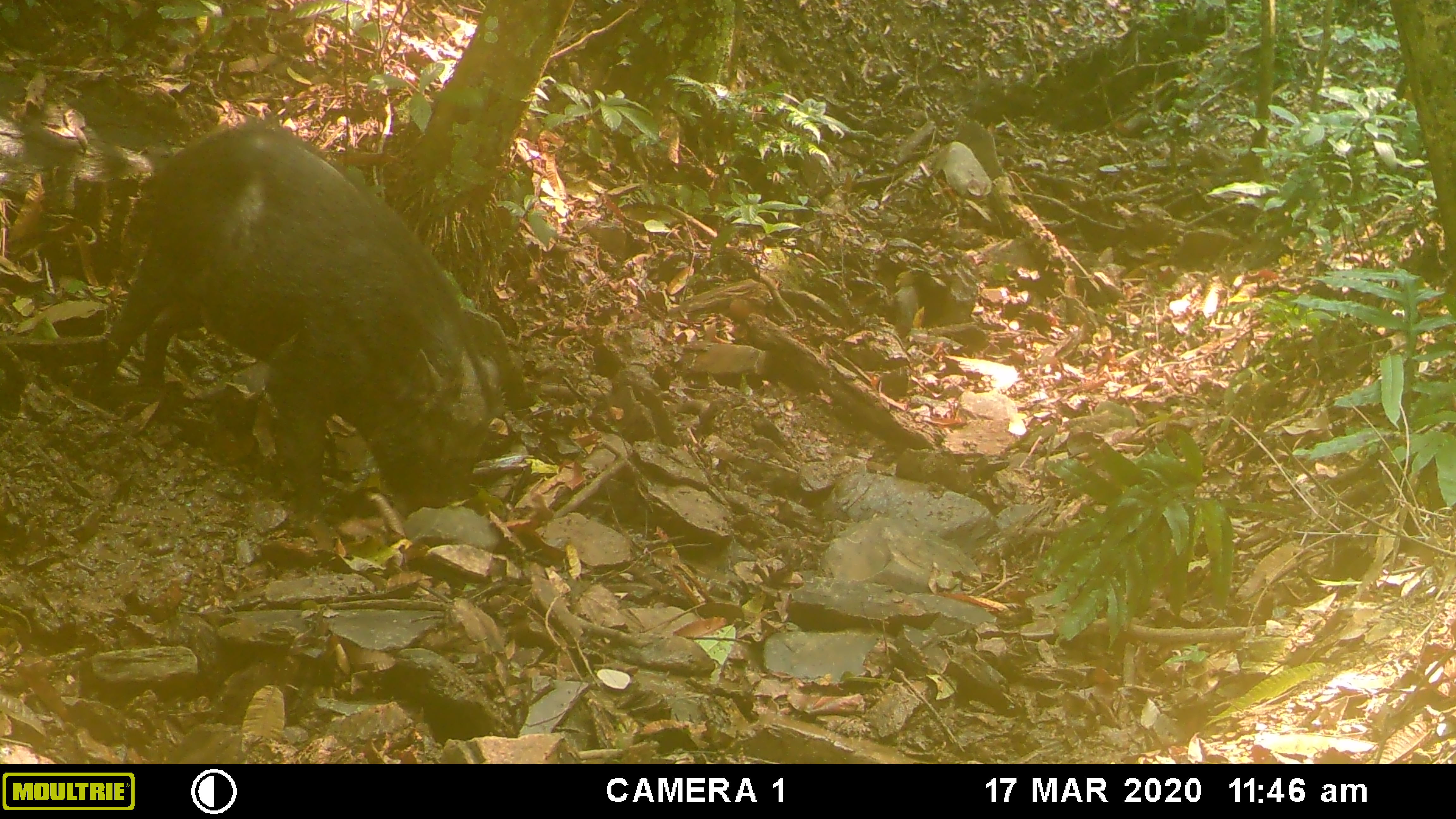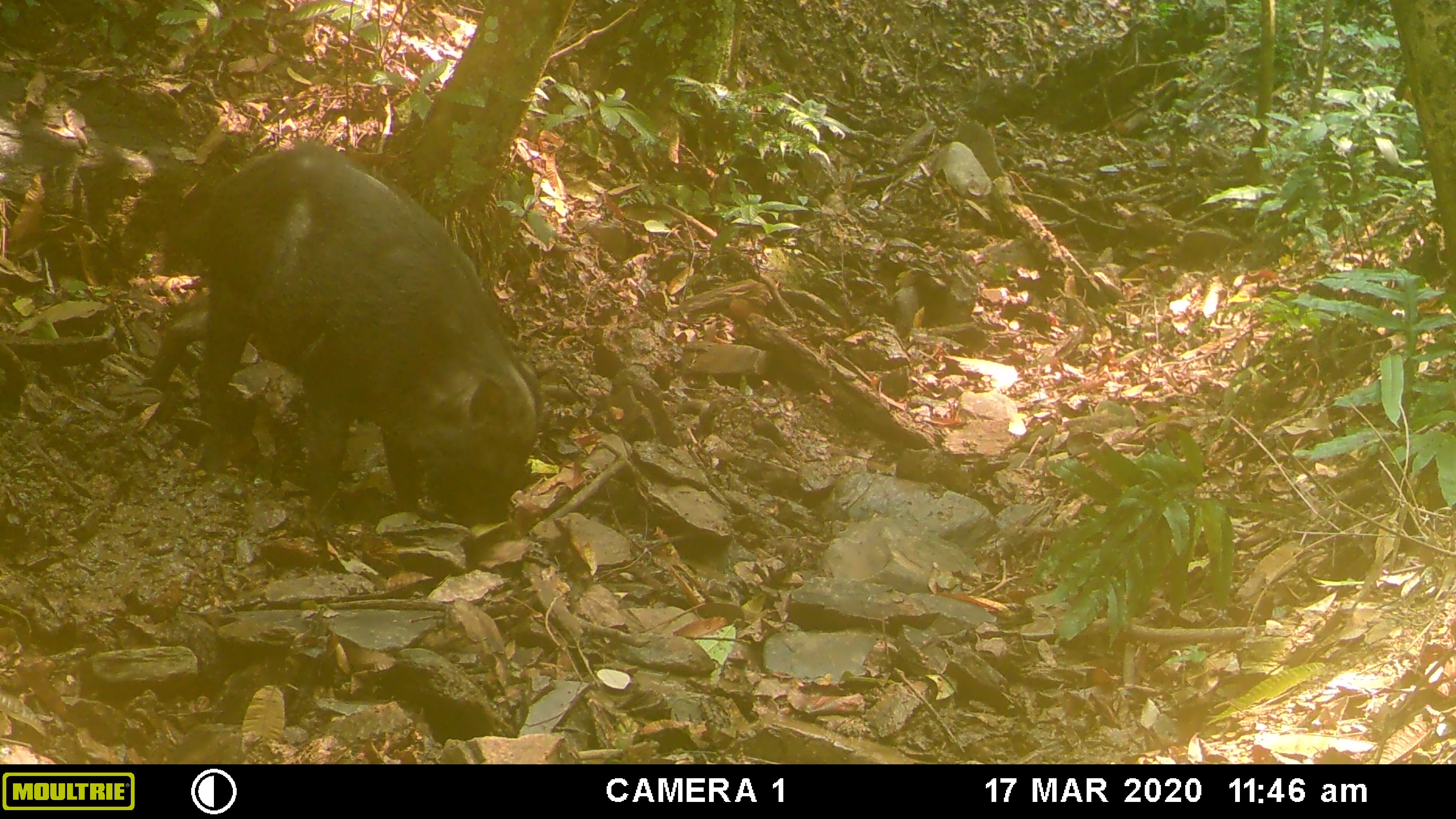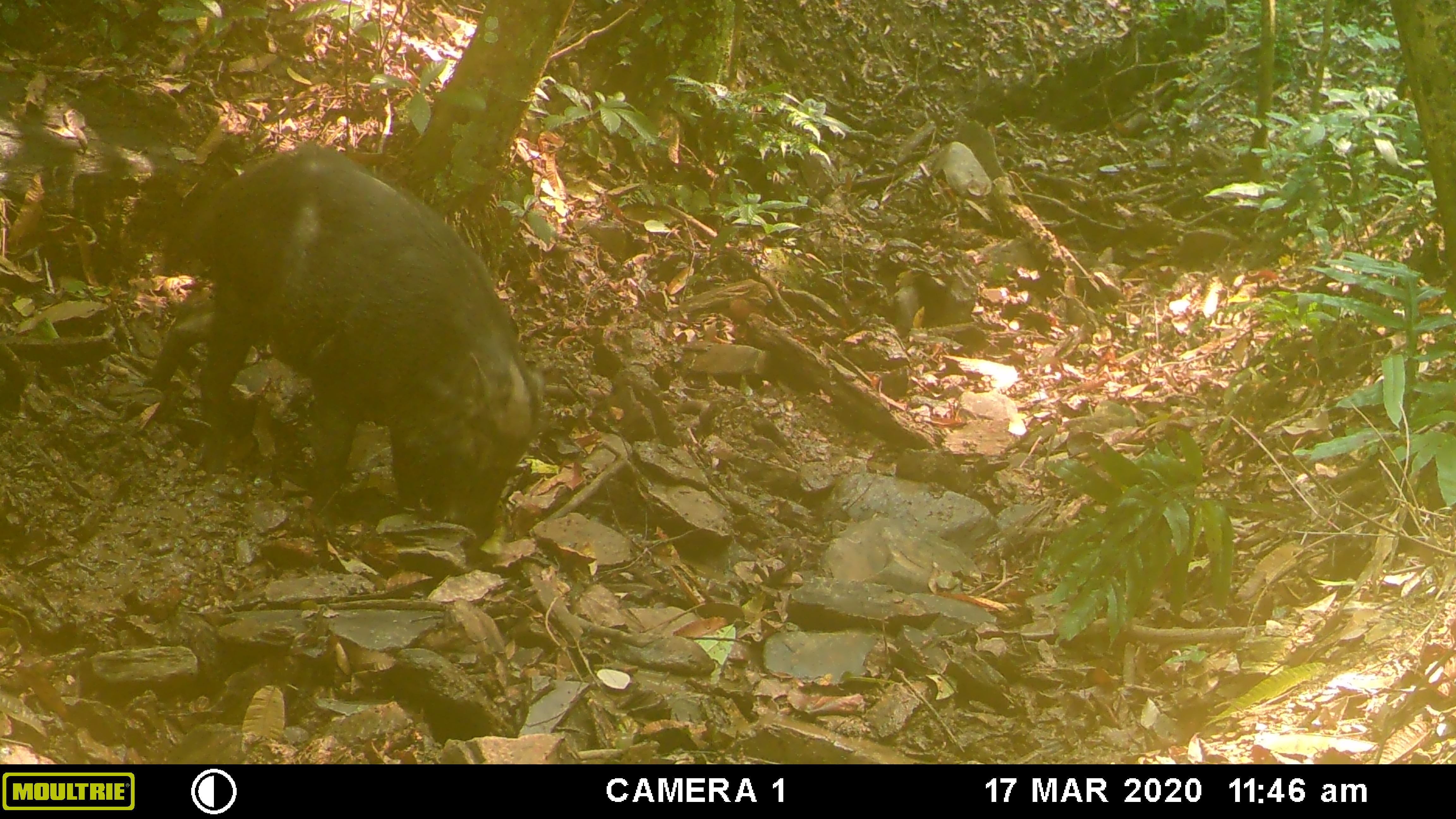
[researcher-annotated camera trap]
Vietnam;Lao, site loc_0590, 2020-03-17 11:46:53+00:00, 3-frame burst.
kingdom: Animalia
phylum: Chordata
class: Mammalia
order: Artiodactyla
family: Suidae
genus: Sus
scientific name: Sus scrofa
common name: eurasian wild pig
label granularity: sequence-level